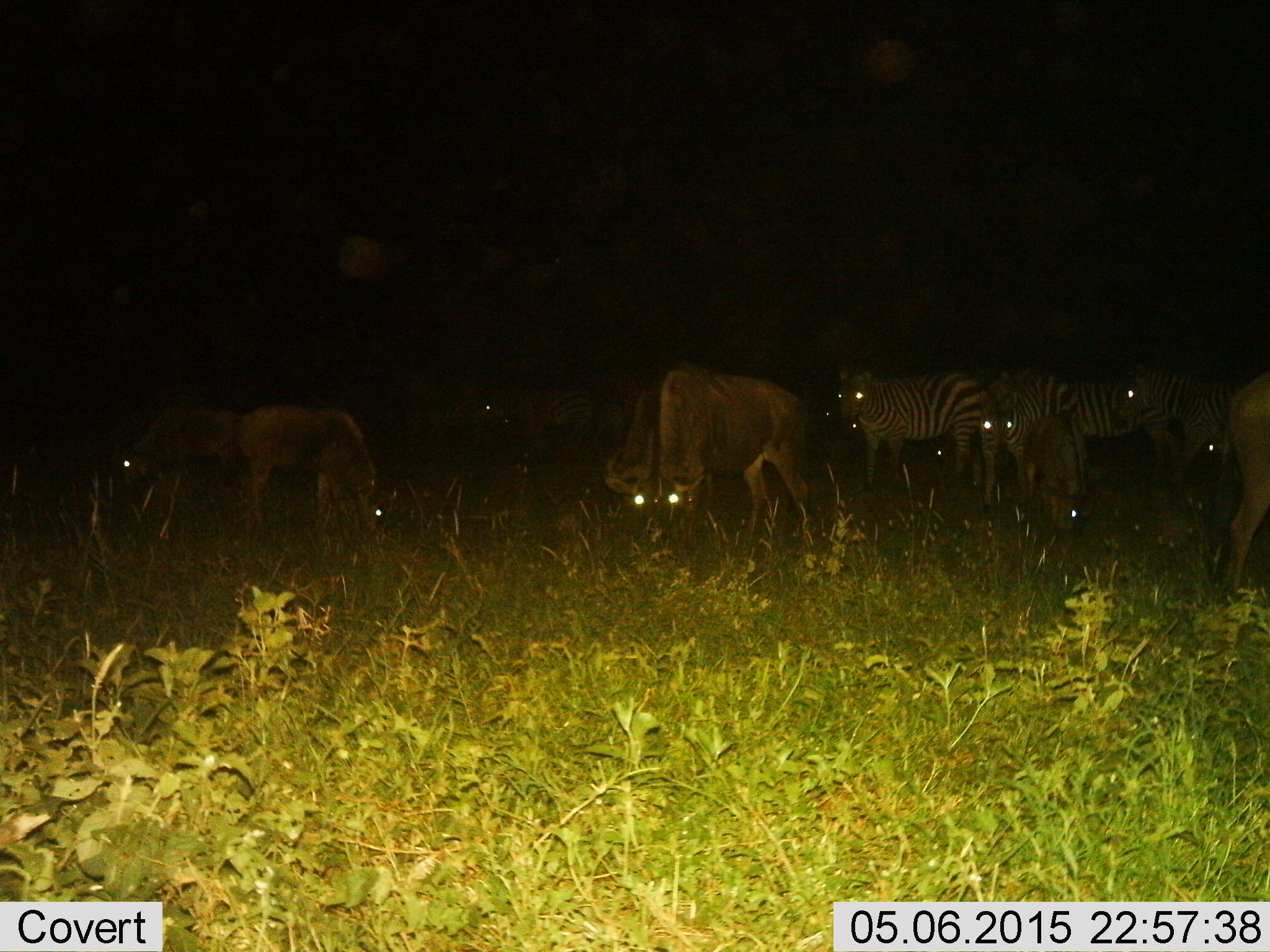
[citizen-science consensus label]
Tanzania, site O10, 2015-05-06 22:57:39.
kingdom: Animalia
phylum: Chordata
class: Mammalia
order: Artiodactyla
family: Bovidae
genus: Connochaetes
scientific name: Connochaetes taurinus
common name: blue wildebeest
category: wildebeest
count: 5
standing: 55%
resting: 0%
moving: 18%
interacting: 18%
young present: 9%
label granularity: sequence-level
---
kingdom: Animalia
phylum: Chordata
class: Mammalia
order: Perissodactyla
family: Equidae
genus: Equus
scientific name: Equus quagga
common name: plains zebra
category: zebra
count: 5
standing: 64%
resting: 7%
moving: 21%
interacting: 7%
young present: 0%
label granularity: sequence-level